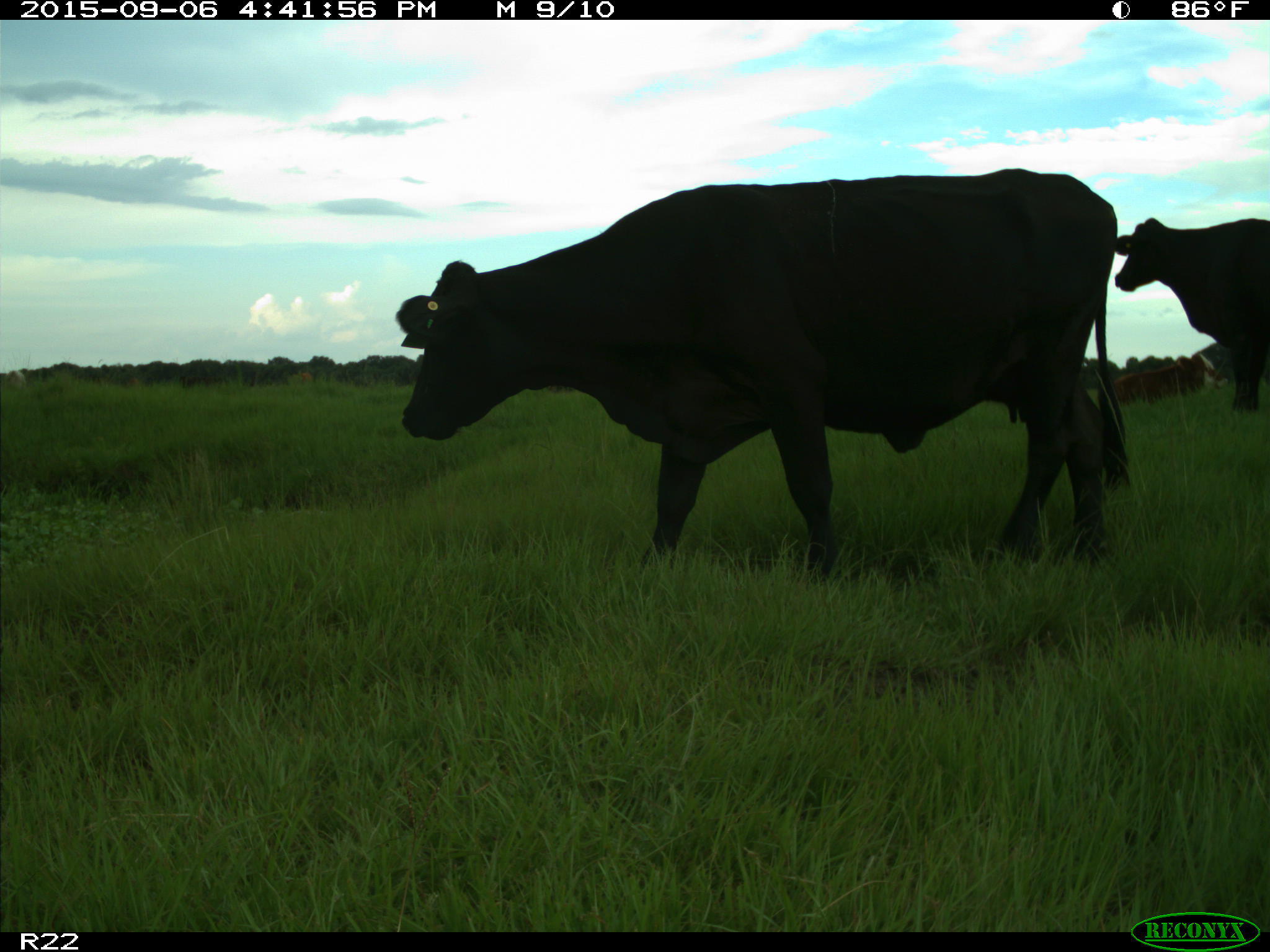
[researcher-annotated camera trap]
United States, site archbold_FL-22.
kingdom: Animalia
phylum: Chordata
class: Mammalia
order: Artiodactyla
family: Bovidae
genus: Bos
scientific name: Bos taurus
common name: domestic cow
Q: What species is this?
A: Bos taurus (domestic cow).